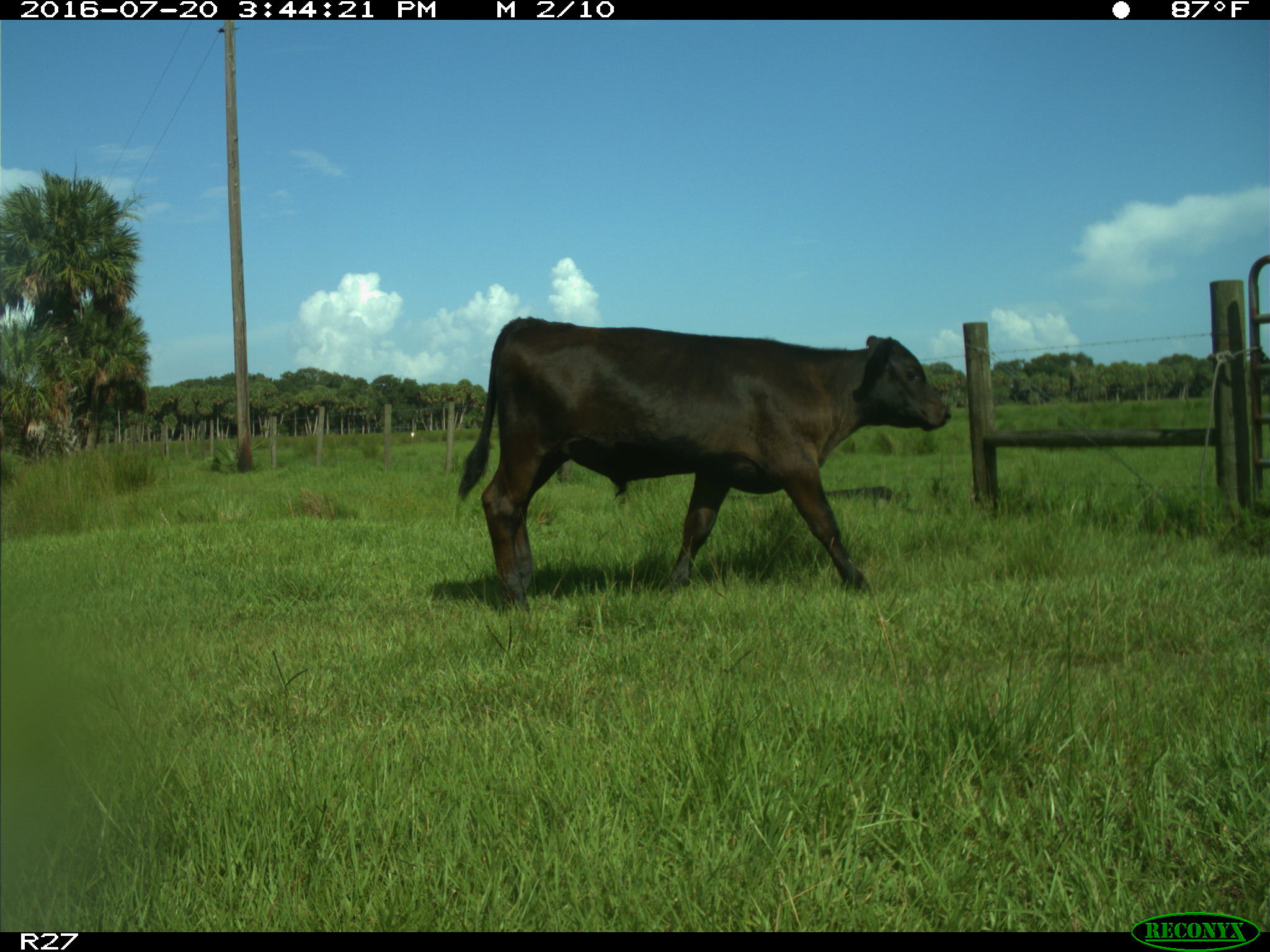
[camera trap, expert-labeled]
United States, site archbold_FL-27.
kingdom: Animalia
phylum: Chordata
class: Mammalia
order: Artiodactyla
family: Bovidae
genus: Bos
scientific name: Bos taurus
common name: domestic cow